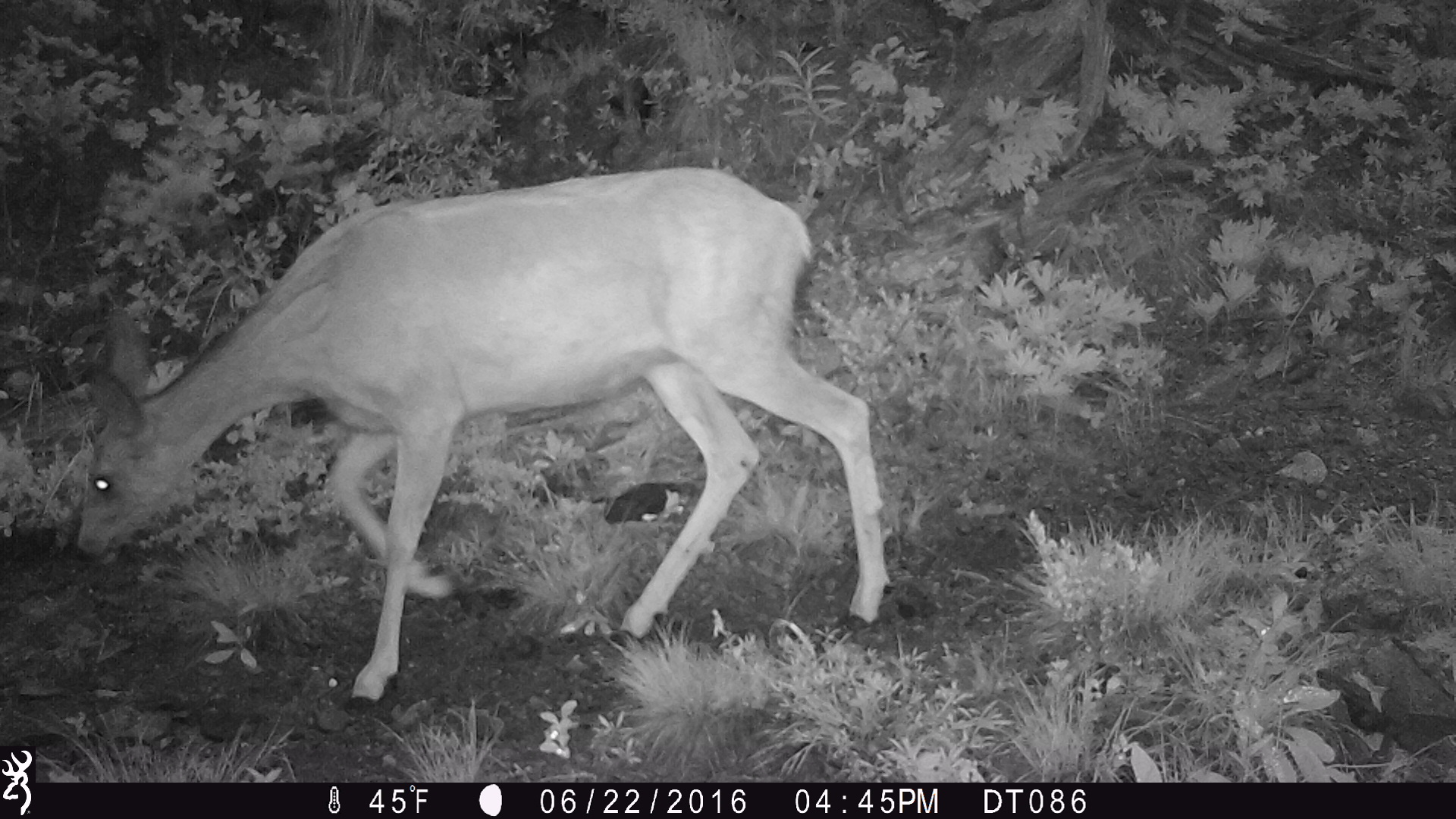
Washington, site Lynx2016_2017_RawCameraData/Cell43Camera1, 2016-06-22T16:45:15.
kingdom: Animalia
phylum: Chordata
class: Mammalia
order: Artiodactyla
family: Cervidae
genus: Odocoileus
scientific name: Odocoileus hemionus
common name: mule deer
Odocoileus hemionus (mule deer). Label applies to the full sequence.